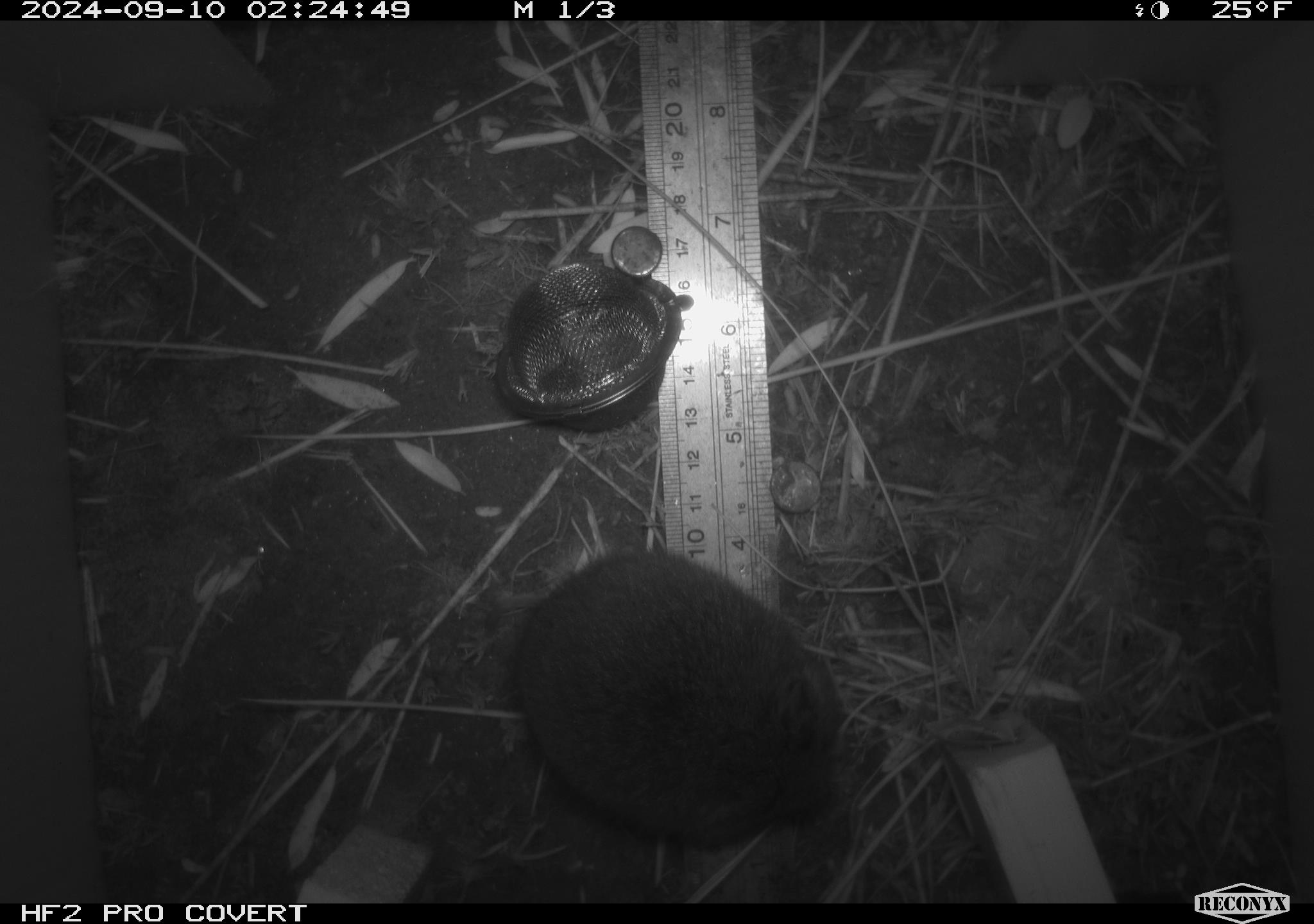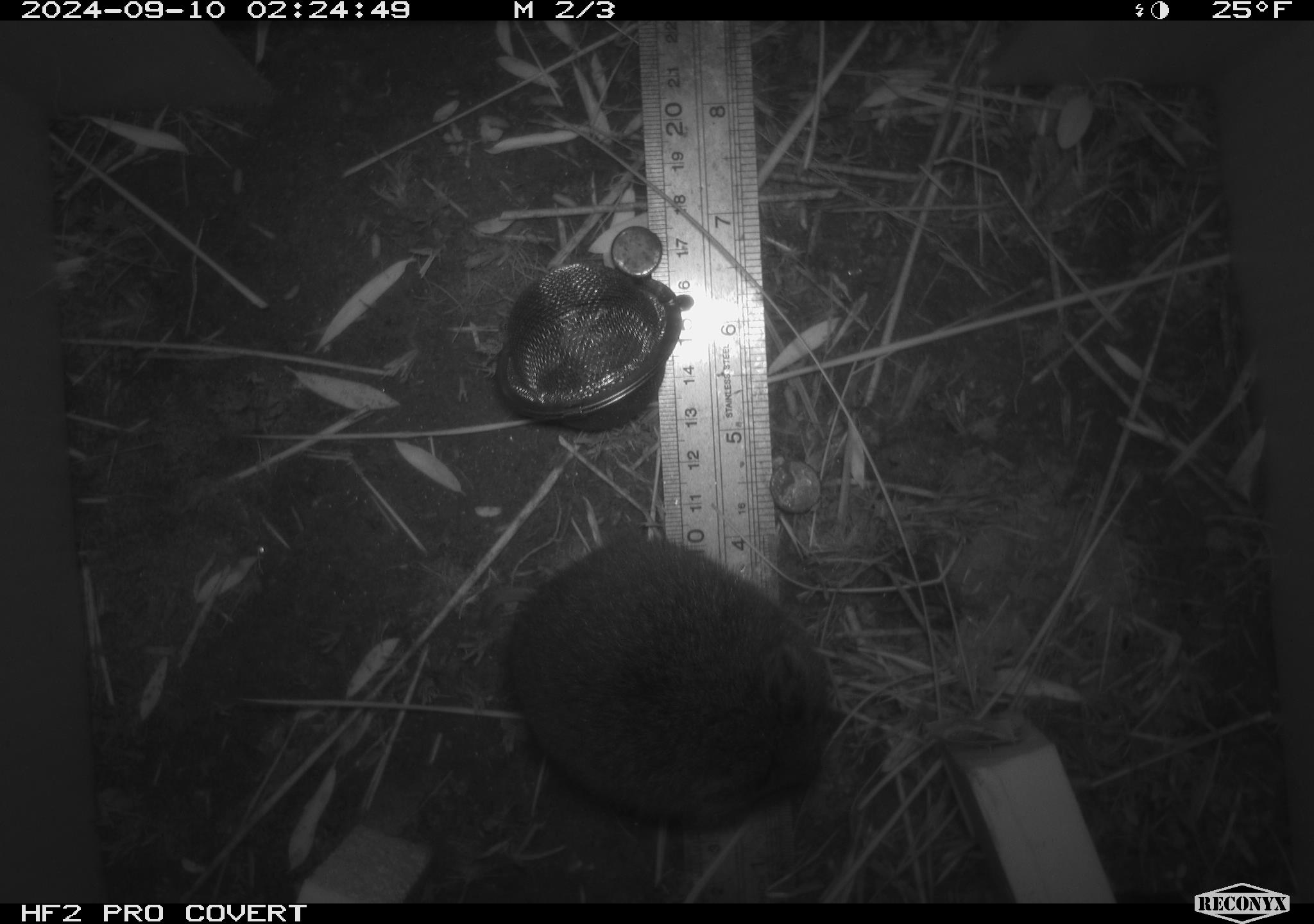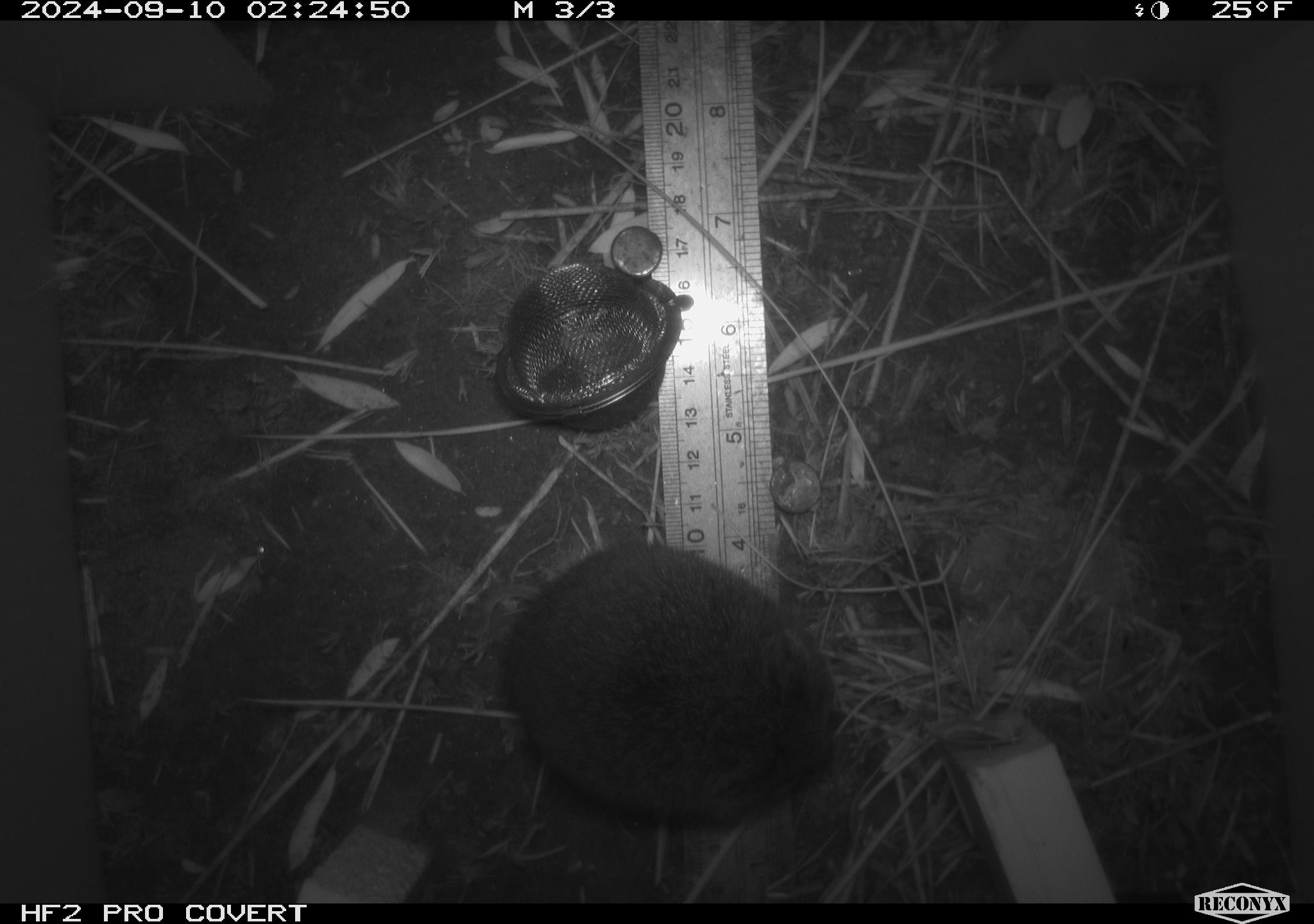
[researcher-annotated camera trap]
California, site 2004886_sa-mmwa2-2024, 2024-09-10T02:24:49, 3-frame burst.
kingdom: Animalia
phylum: Chordata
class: Mammalia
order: Rodentia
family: Cricetidae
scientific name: Arvicolinae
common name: voles, lemmings, and muskrats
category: arvicolinae subfamily